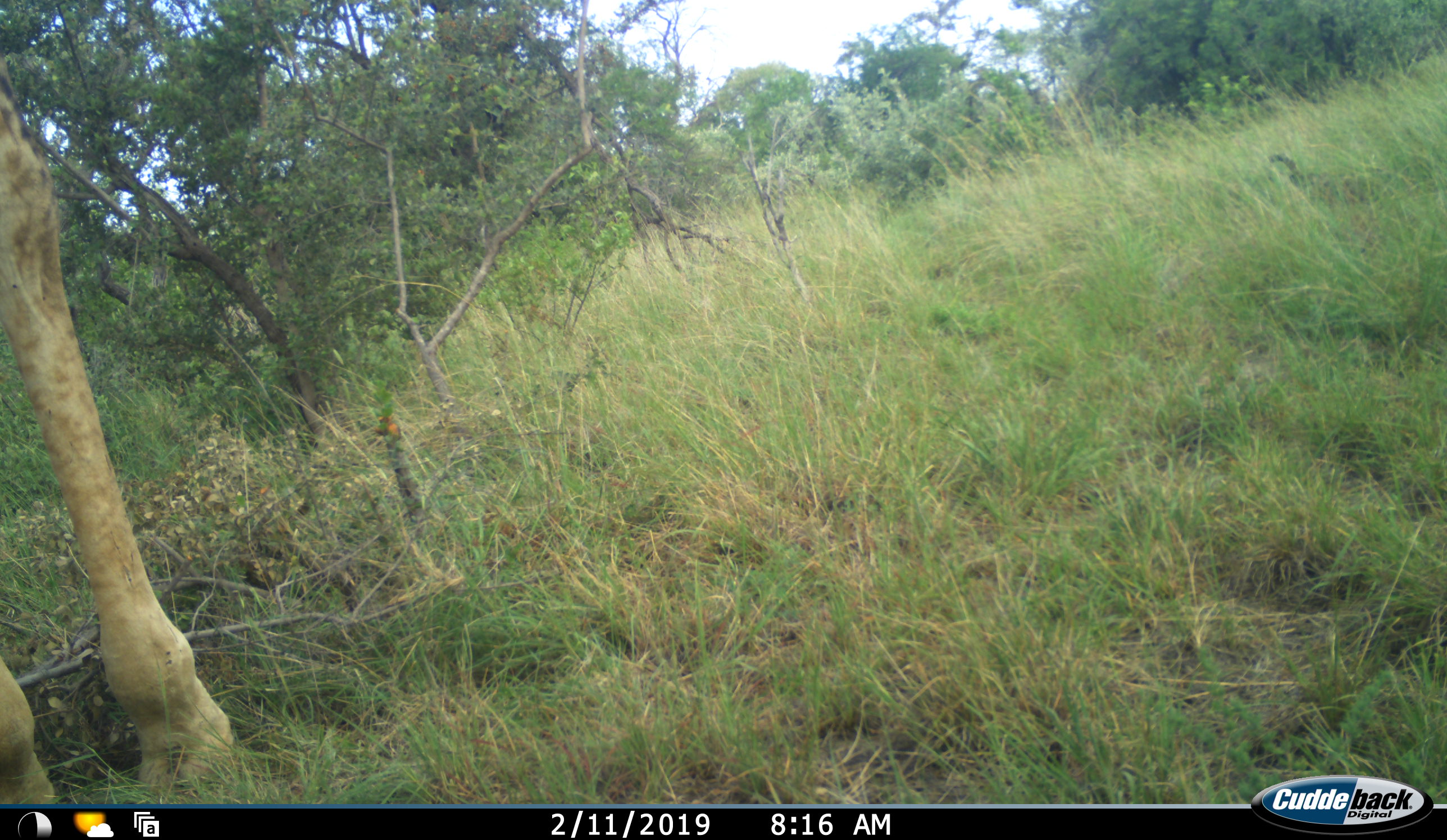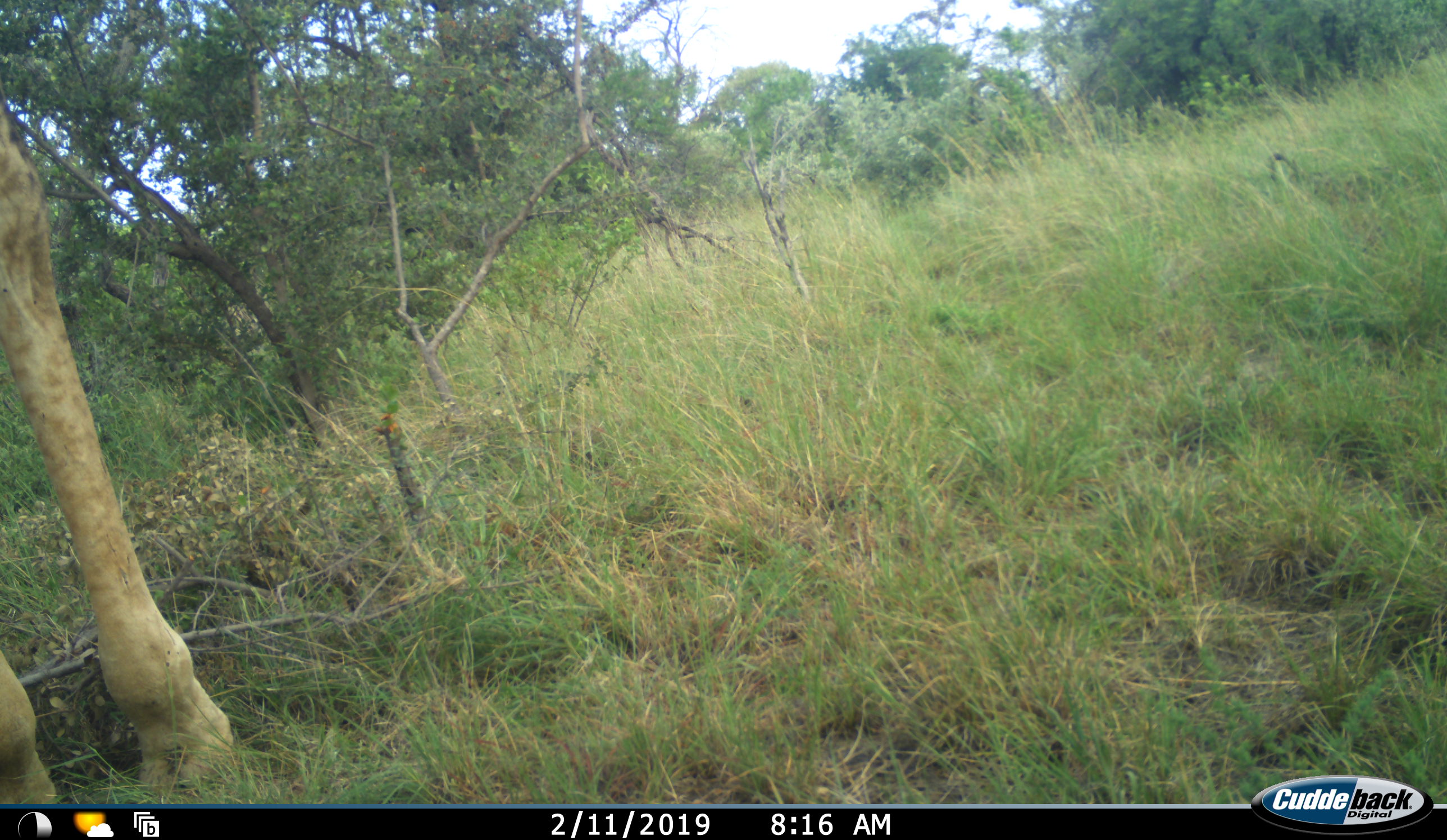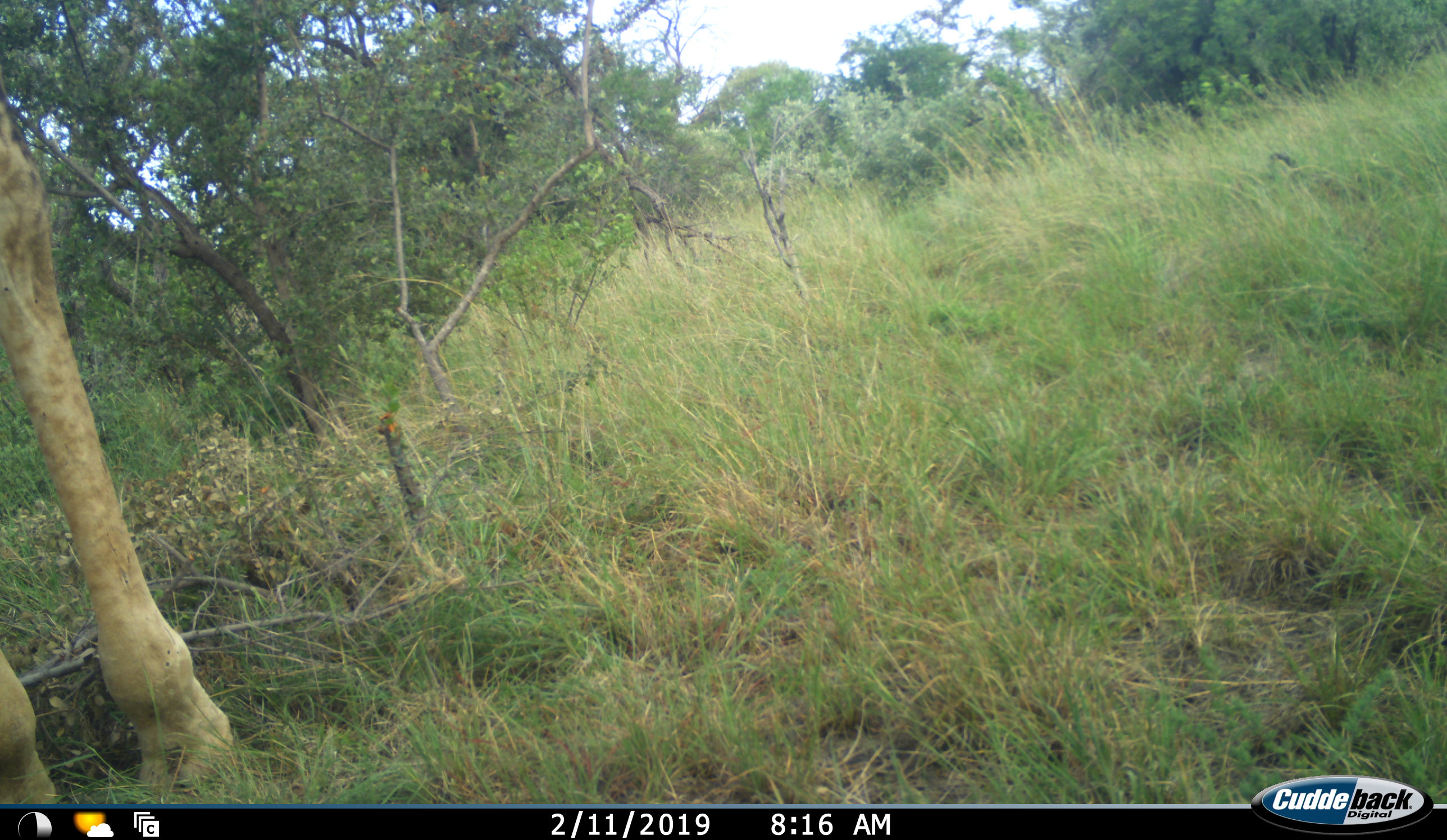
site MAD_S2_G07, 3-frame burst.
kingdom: Animalia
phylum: Chordata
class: Mammalia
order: Artiodactyla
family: Giraffidae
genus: Giraffa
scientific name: Giraffa camelopardalis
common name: giraffe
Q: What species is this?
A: Giraffe (Giraffa camelopardalis).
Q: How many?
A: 1.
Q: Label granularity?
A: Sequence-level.